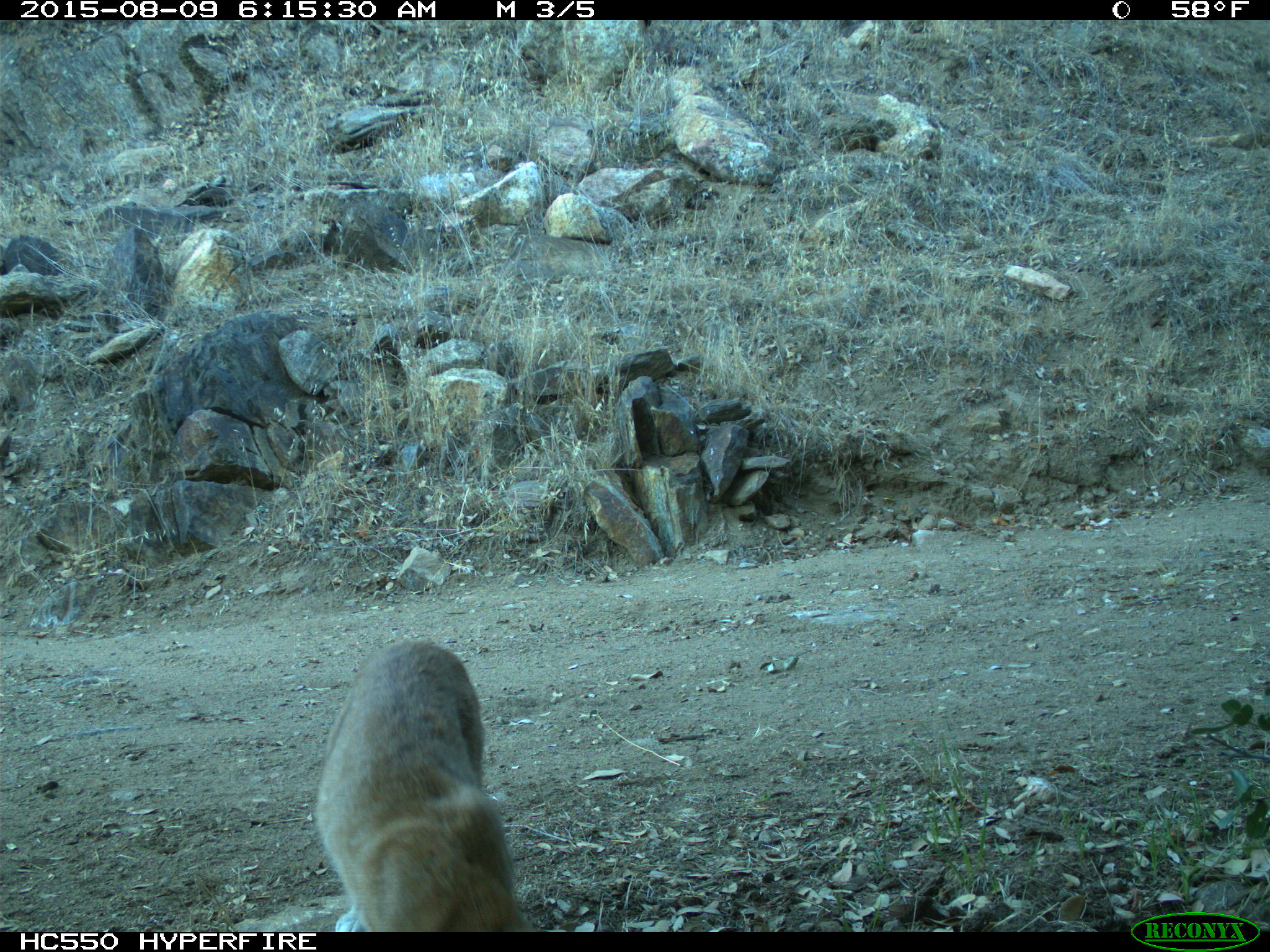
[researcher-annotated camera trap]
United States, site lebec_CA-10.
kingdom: Animalia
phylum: Chordata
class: Mammalia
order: Carnivora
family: Felidae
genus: Lynx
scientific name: Lynx rufus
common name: bobcat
Lynx rufus (bobcat).